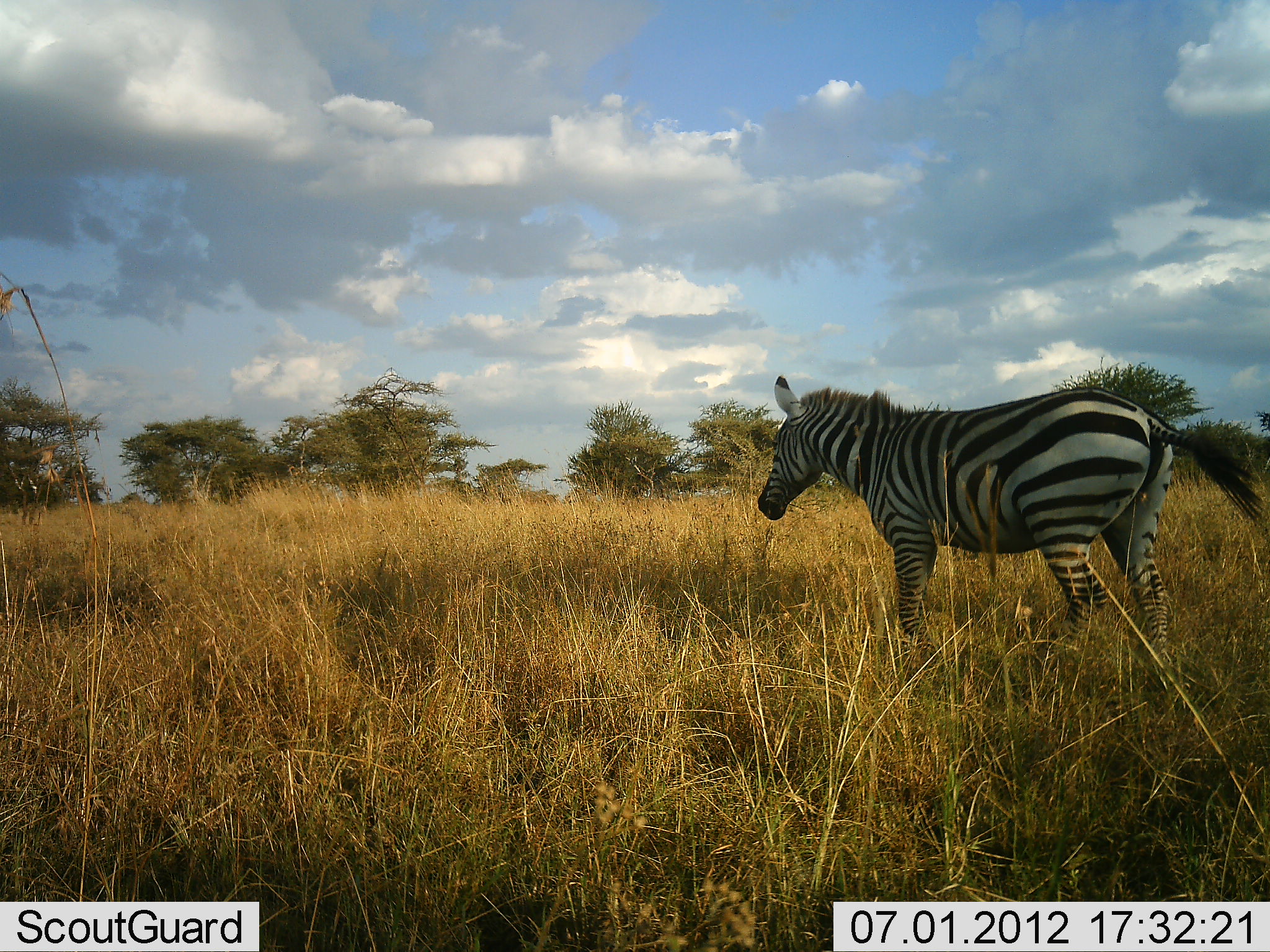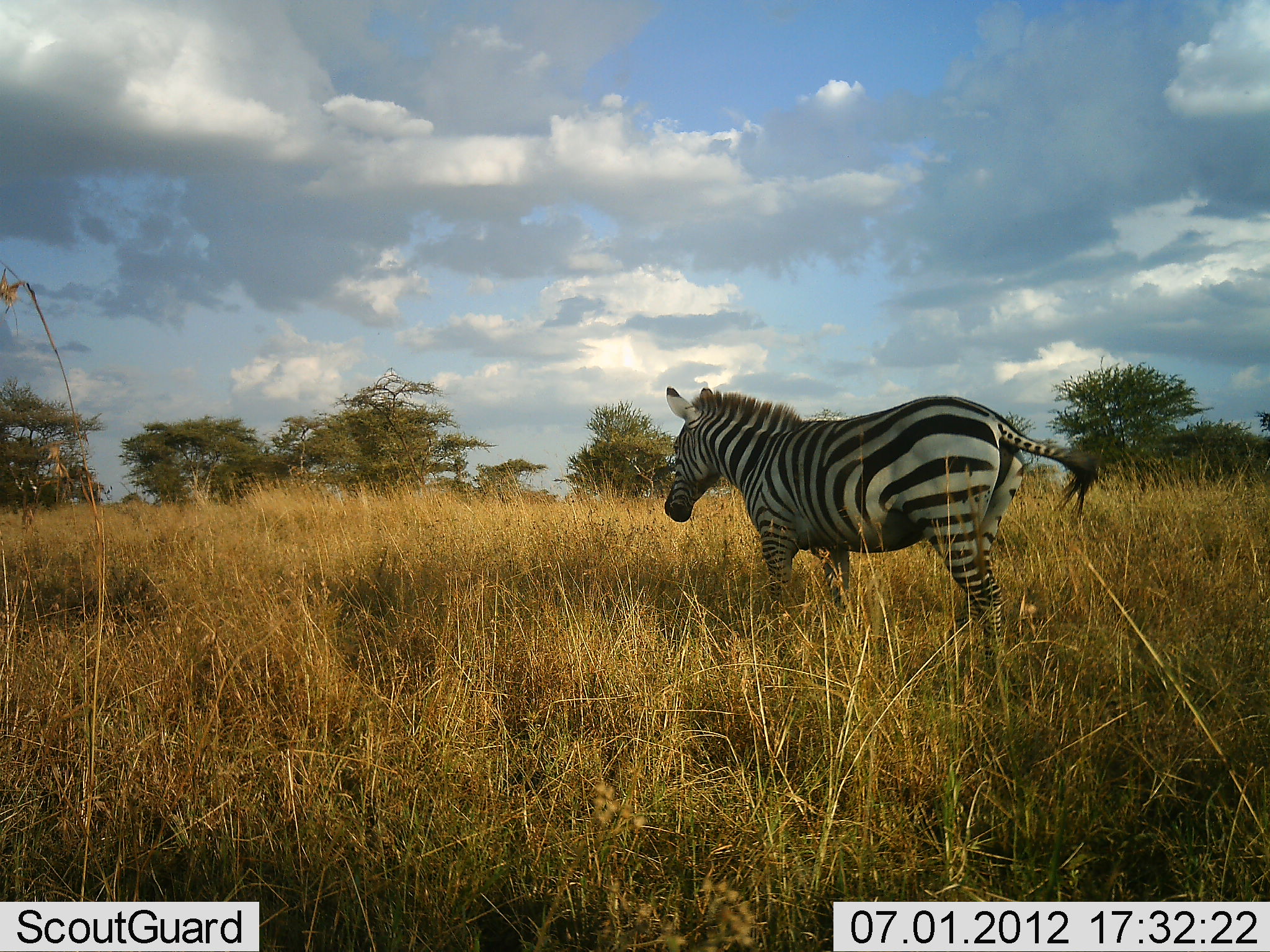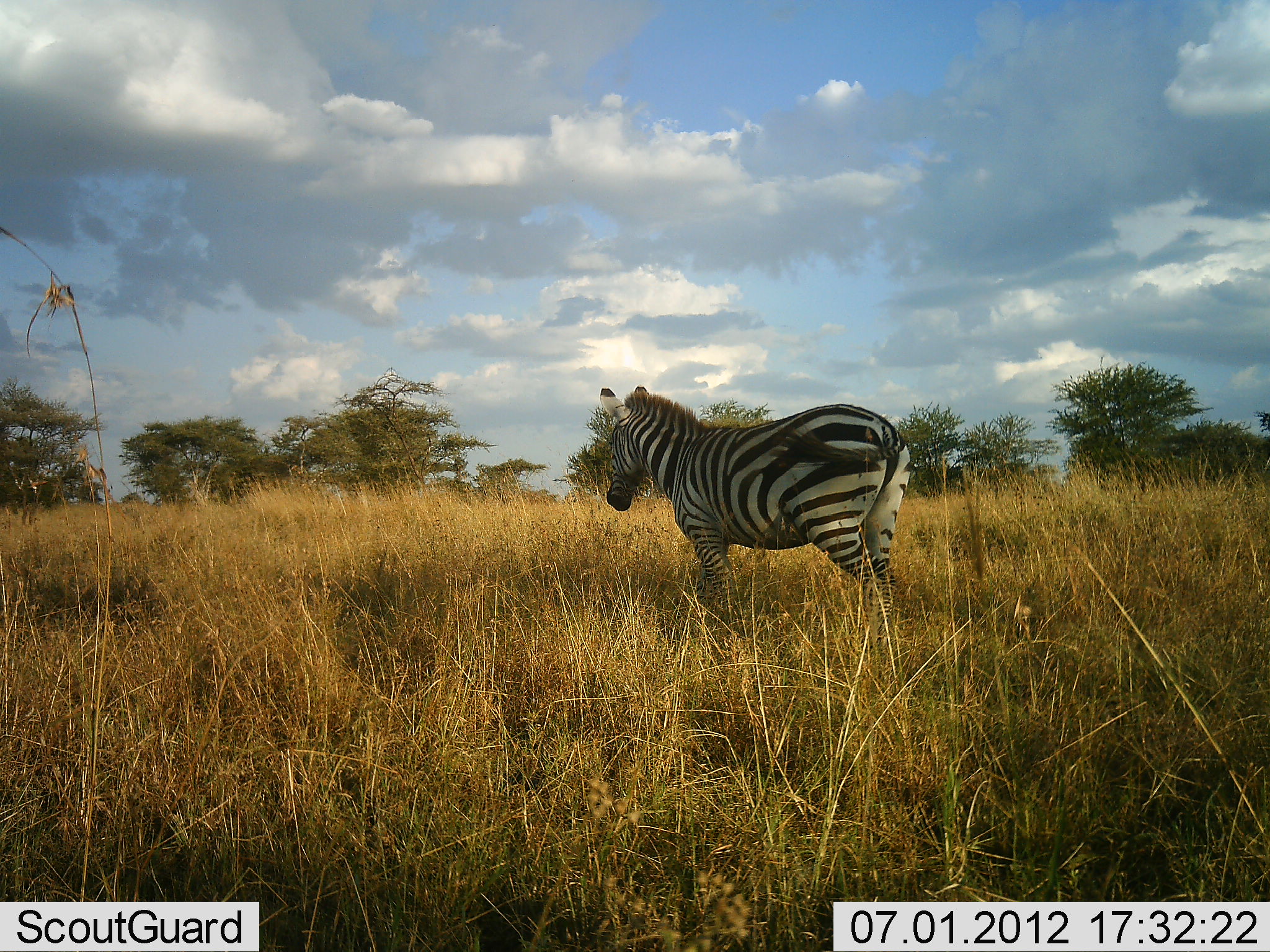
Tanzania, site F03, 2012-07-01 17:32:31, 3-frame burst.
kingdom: Animalia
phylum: Chordata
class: Mammalia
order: Perissodactyla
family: Equidae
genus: Equus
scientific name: Equus quagga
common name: plains zebra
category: zebra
Zebra (plains zebra) (Equus quagga), count 1. Behavior (volunteer vote fractions): standing 10%, resting 0%, moving 90%, interacting 0%. Young present (vote fraction): 0%. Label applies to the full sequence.